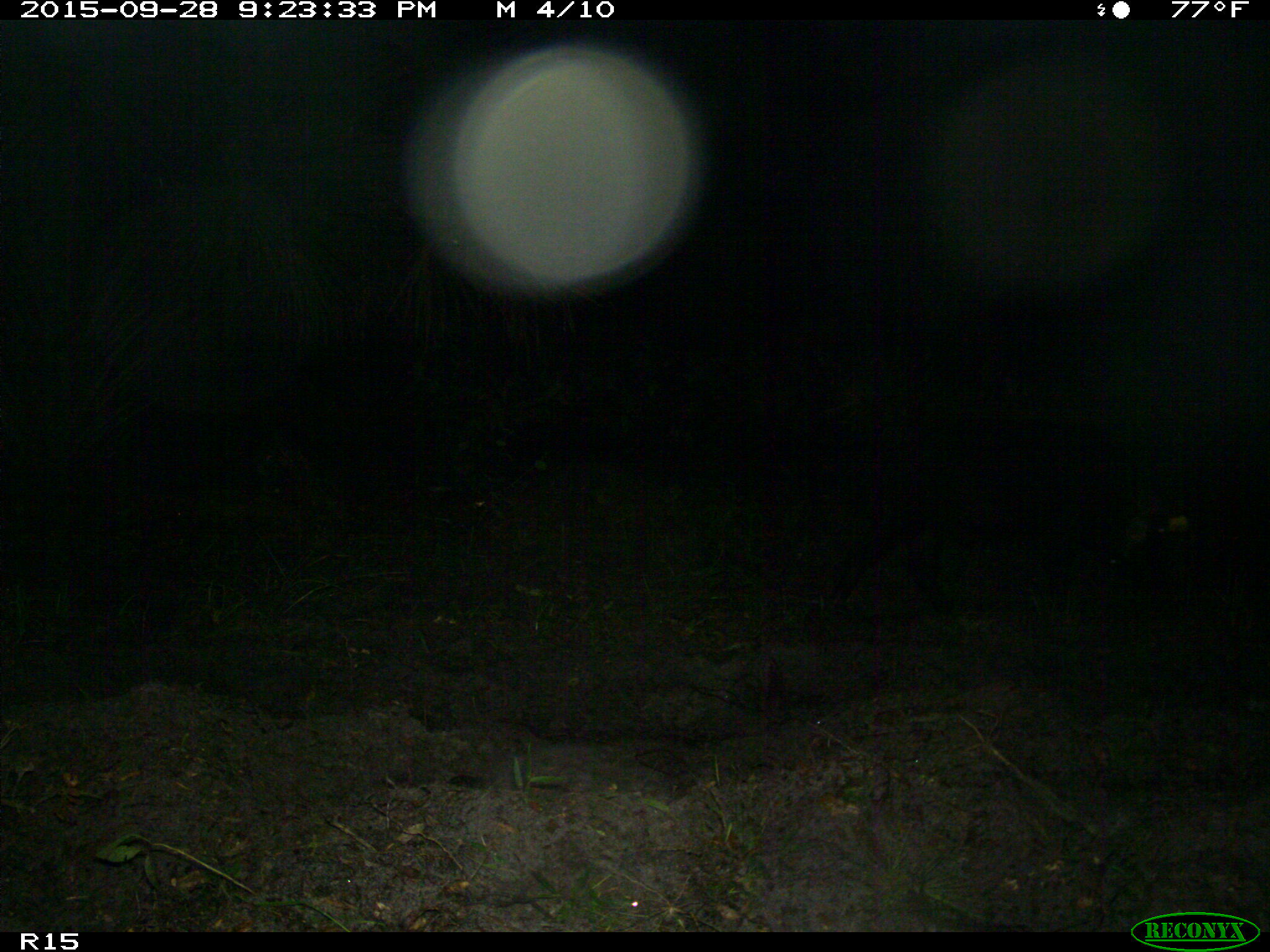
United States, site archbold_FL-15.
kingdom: Animalia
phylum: Chordata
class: Mammalia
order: Artiodactyla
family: Suidae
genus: Sus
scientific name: Sus scrofa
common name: wild boar